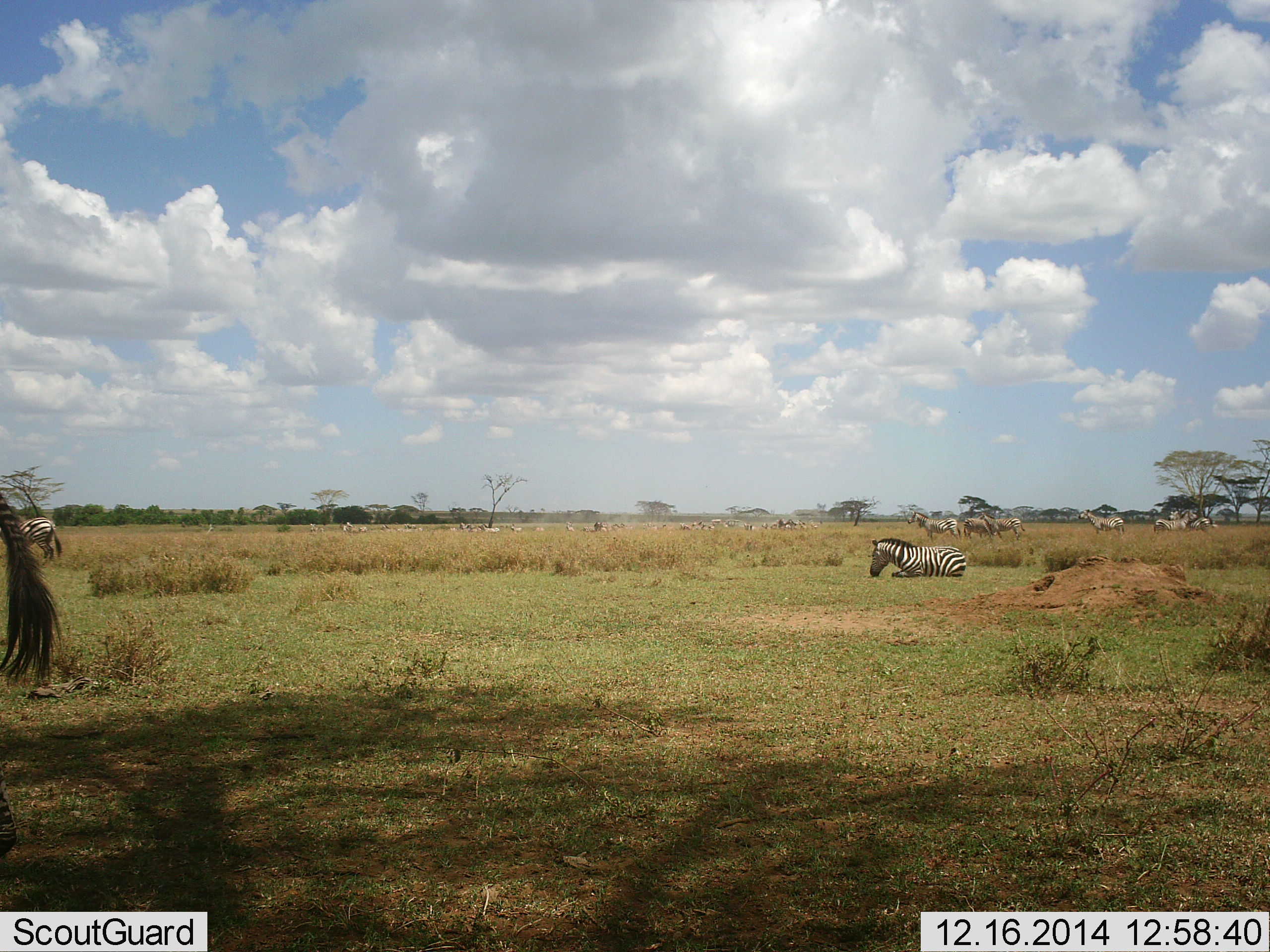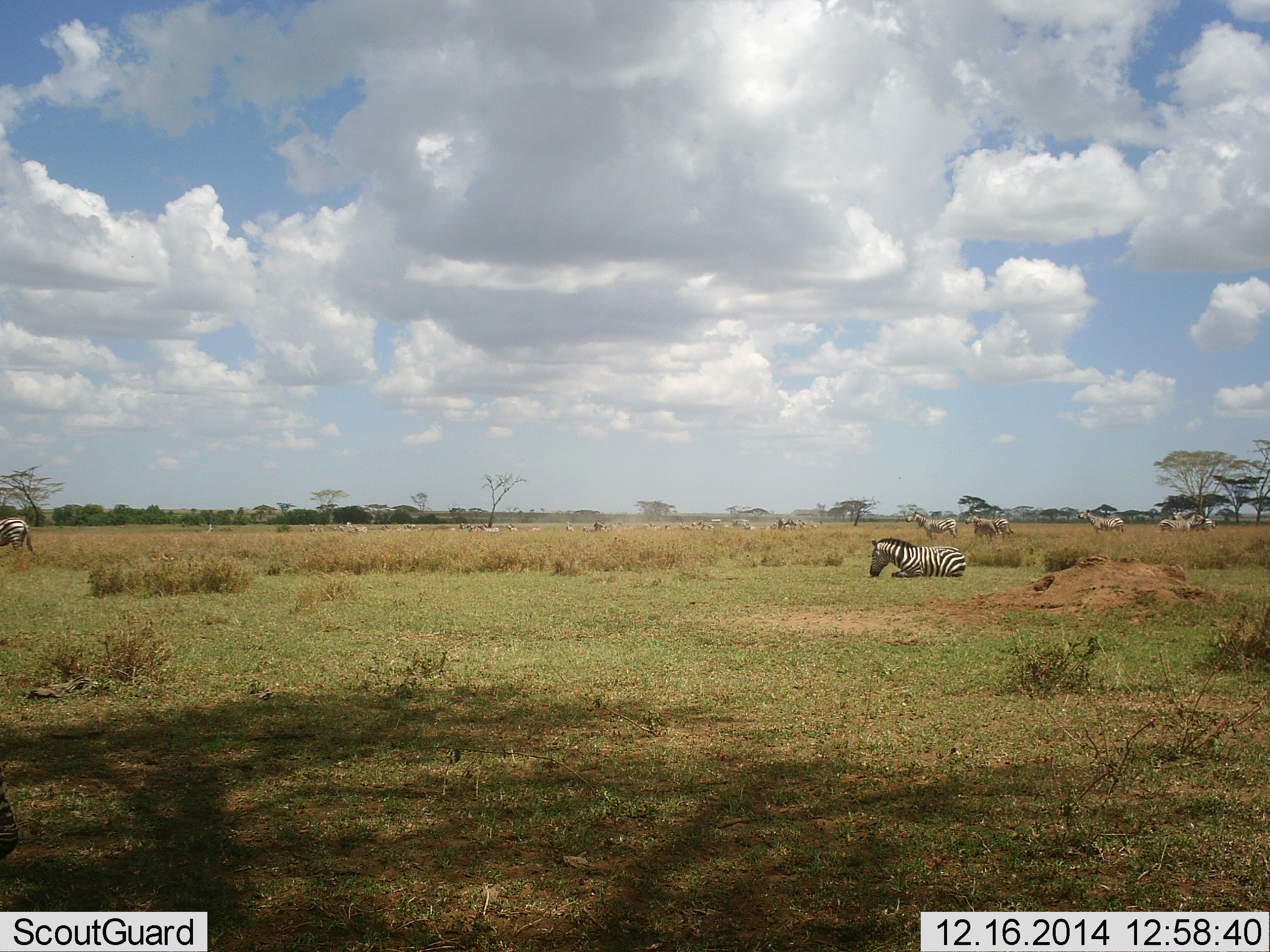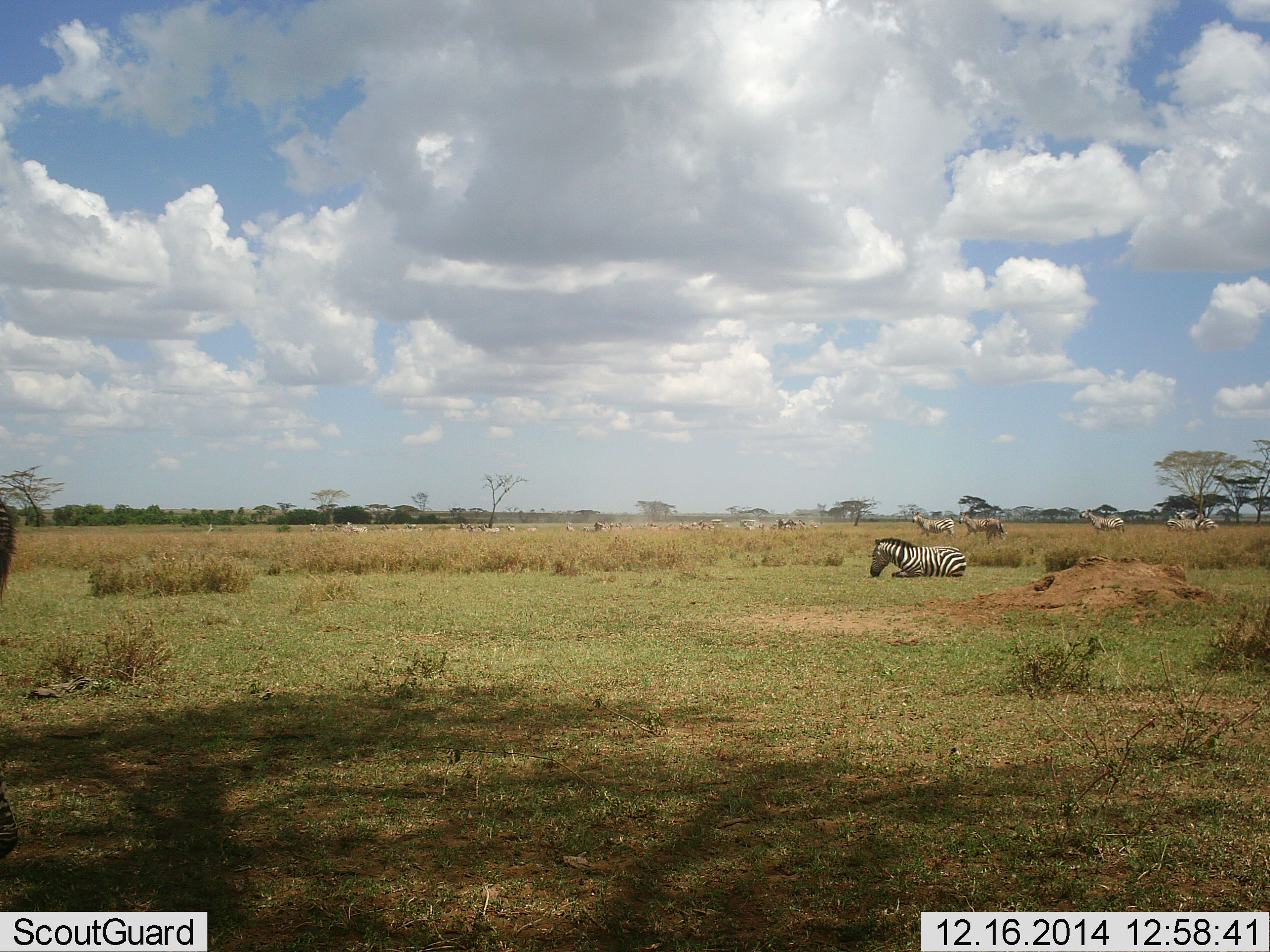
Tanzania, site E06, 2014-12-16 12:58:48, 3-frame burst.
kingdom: Animalia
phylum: Chordata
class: Mammalia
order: Perissodactyla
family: Equidae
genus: Equus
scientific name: Equus quagga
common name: plains zebra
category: zebra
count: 7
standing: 67%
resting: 92%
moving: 33%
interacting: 0%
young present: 0%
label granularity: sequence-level